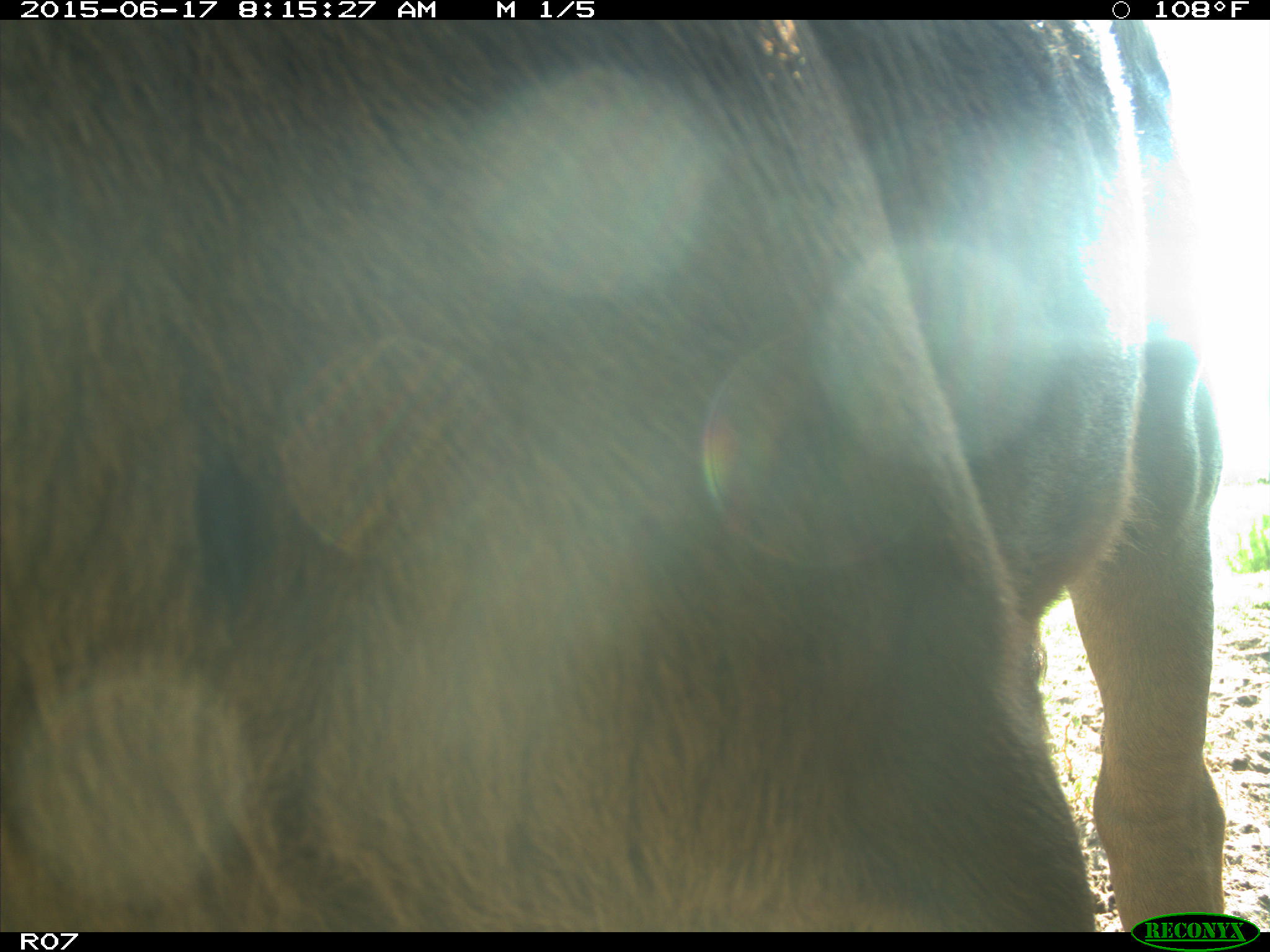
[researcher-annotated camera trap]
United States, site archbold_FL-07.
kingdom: Animalia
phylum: Chordata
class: Mammalia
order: Artiodactyla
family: Bovidae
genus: Bos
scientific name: Bos taurus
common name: domestic cow